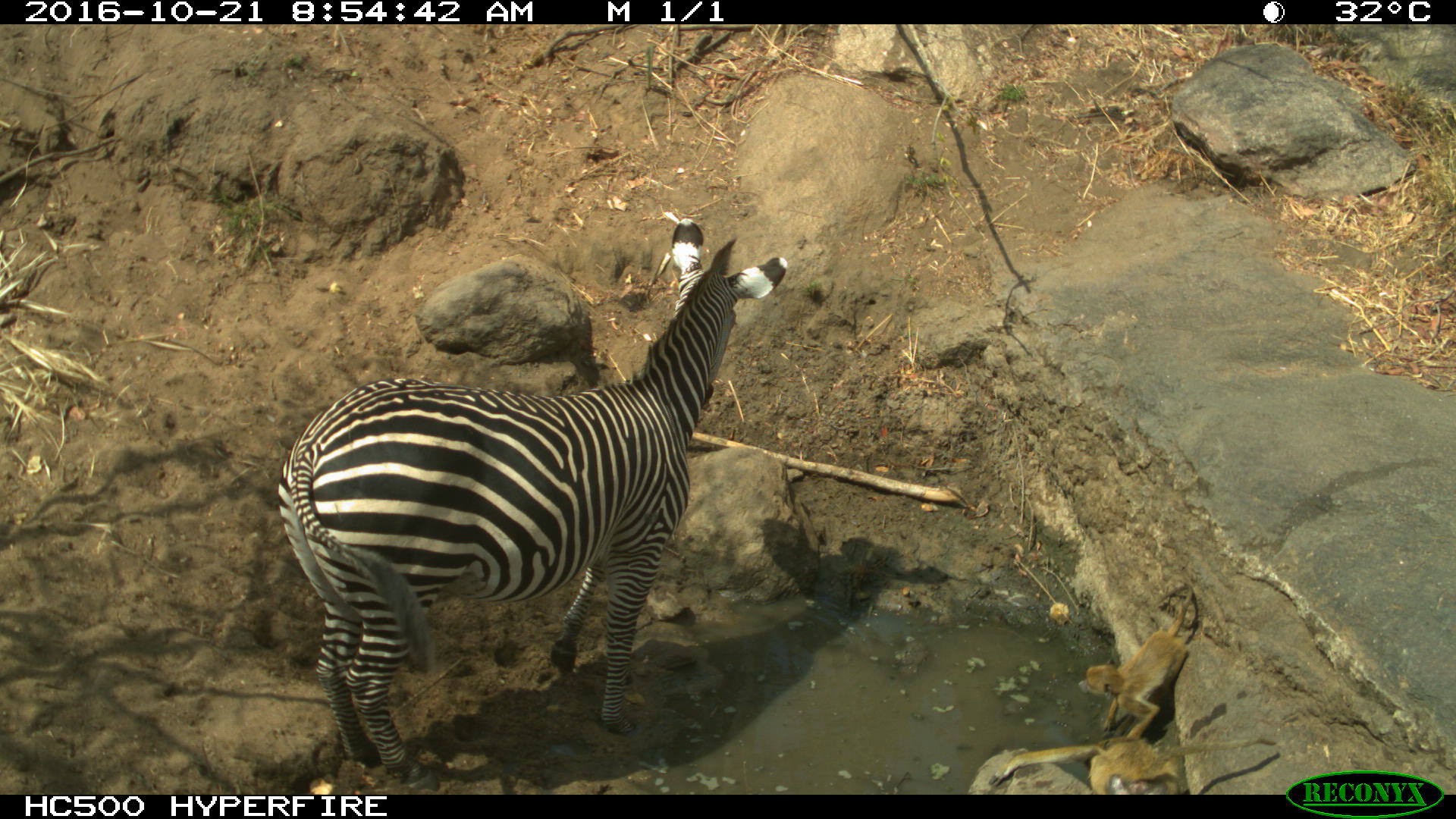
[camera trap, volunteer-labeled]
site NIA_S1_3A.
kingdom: Animalia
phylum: Chordata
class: Mammalia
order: Perissodactyla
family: Equidae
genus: Equus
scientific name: Equus quagga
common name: plains zebra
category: zebraplains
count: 1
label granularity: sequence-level